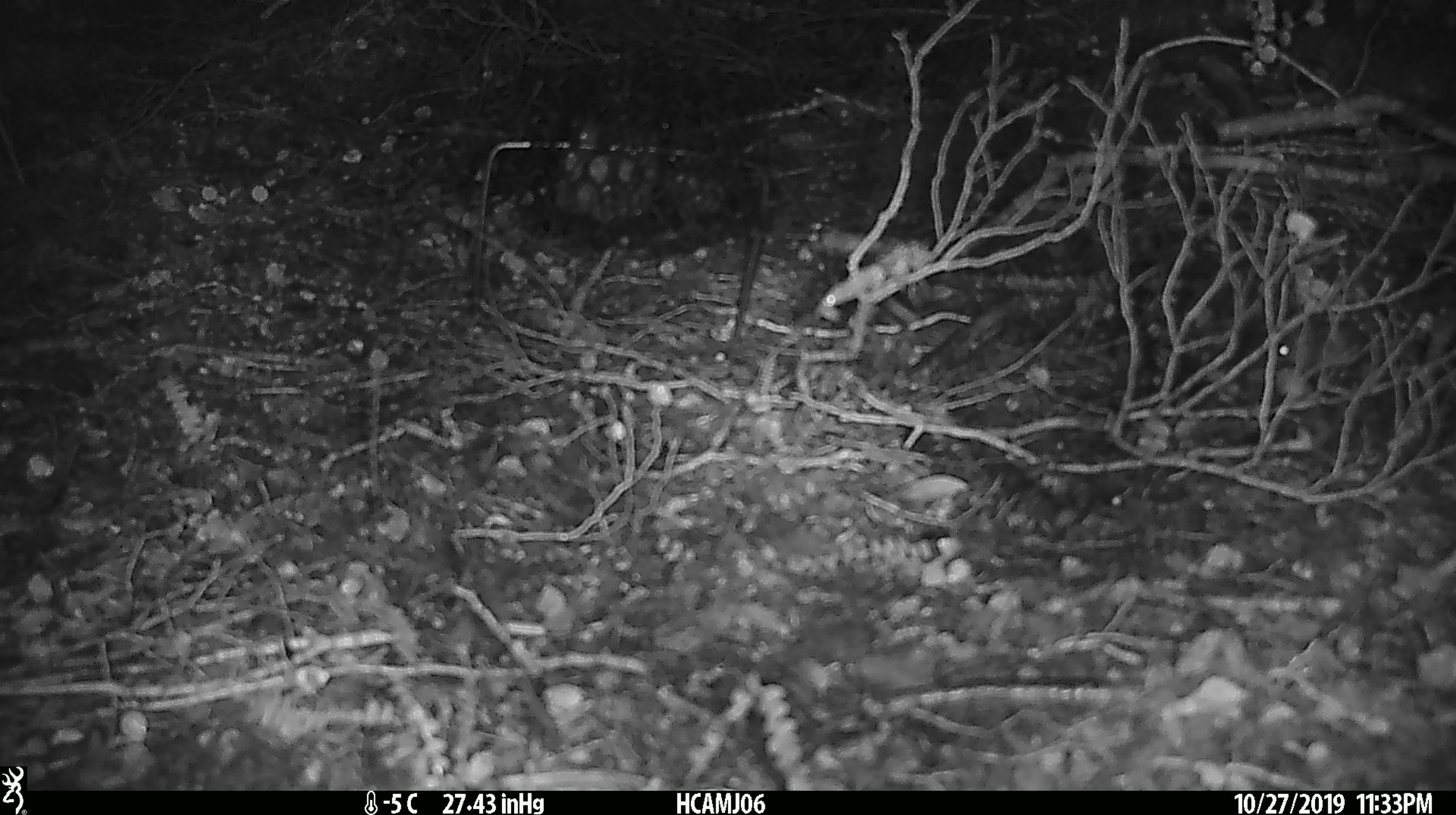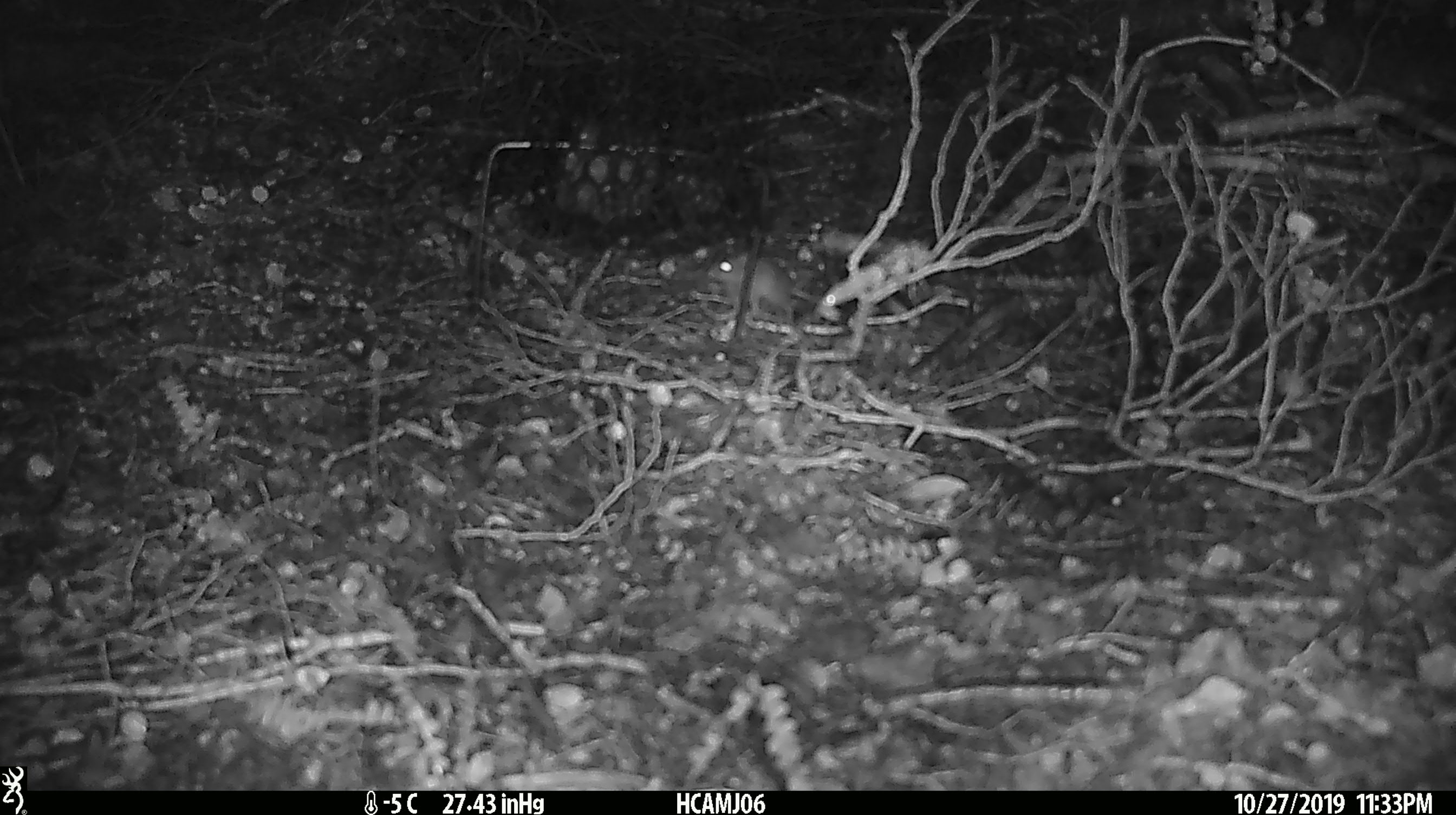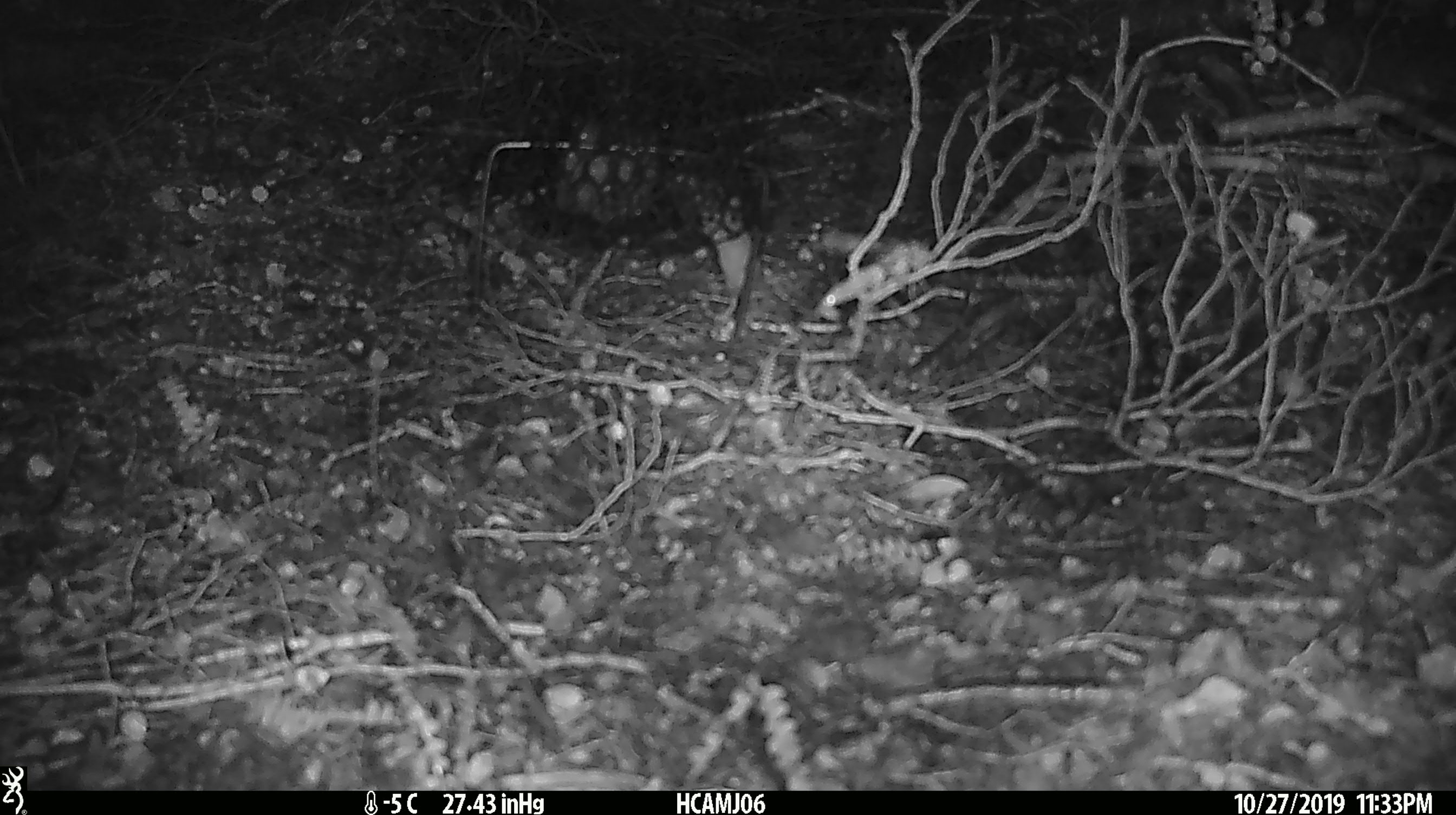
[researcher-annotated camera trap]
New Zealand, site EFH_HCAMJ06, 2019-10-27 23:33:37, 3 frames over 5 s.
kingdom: Animalia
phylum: Chordata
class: Mammalia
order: Rodentia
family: Muridae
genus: Mus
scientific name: Mus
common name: mouse